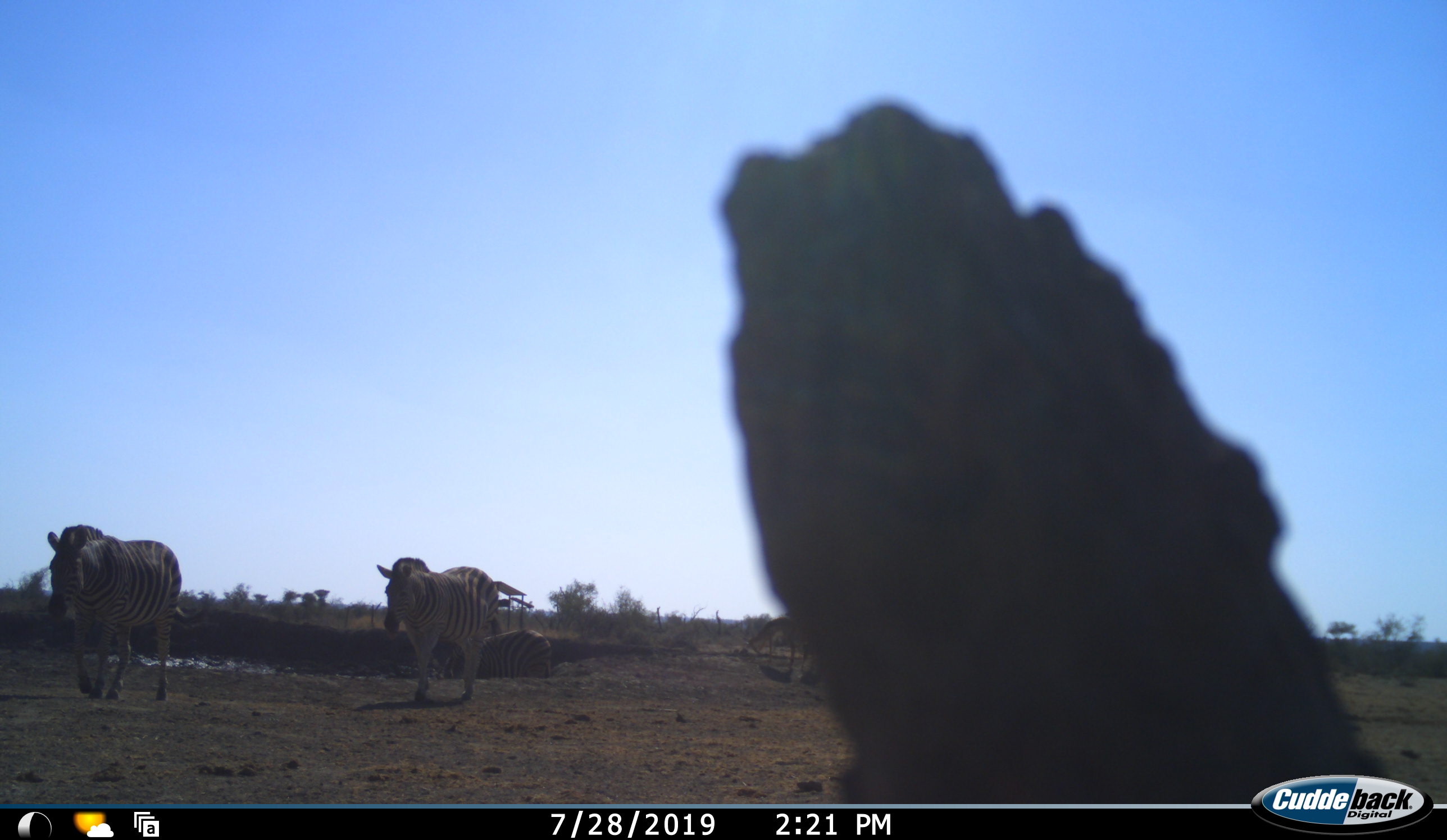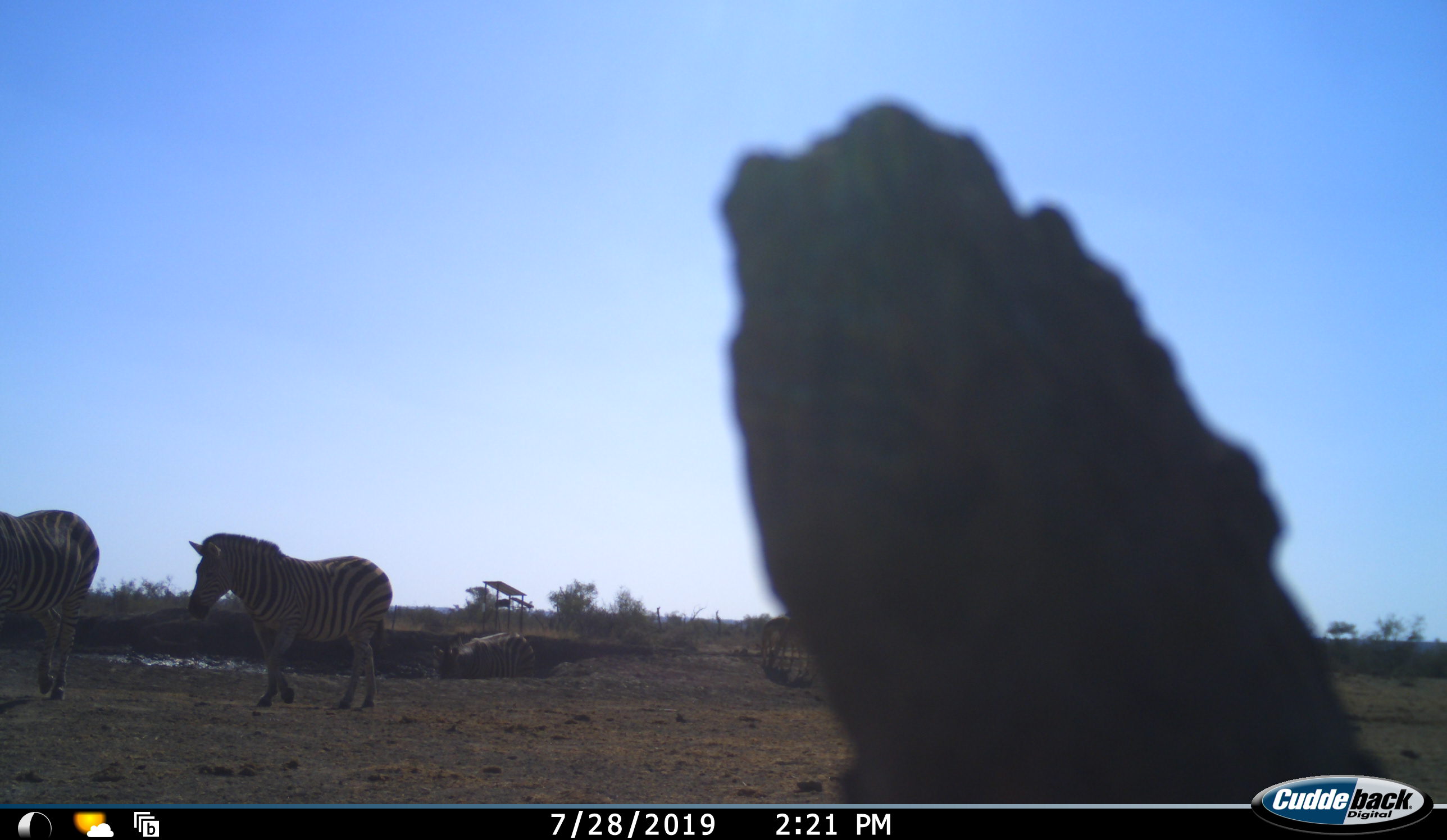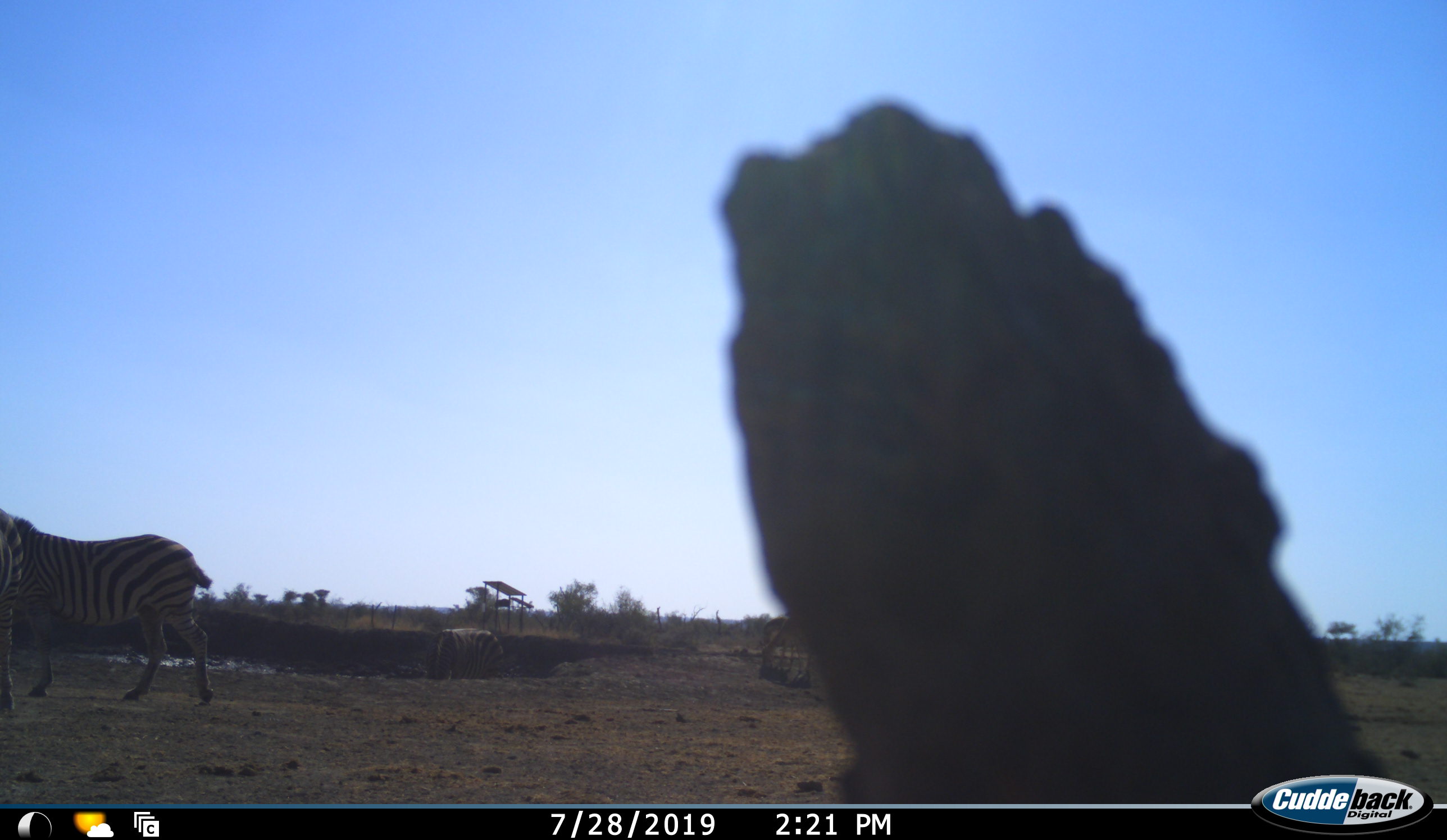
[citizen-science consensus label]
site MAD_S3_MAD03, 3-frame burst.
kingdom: Animalia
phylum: Chordata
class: Mammalia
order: Artiodactyla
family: Bovidae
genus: Aepyceros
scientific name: Aepyceros melampus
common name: impala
Impala (Aepyceros melampus), count 2. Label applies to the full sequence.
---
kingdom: Animalia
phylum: Chordata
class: Mammalia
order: Perissodactyla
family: Equidae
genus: Equus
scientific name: Equus quagga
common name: plains zebra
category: zebraplains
Zebraplains (plains zebra) (Equus quagga), count 3. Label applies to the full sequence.